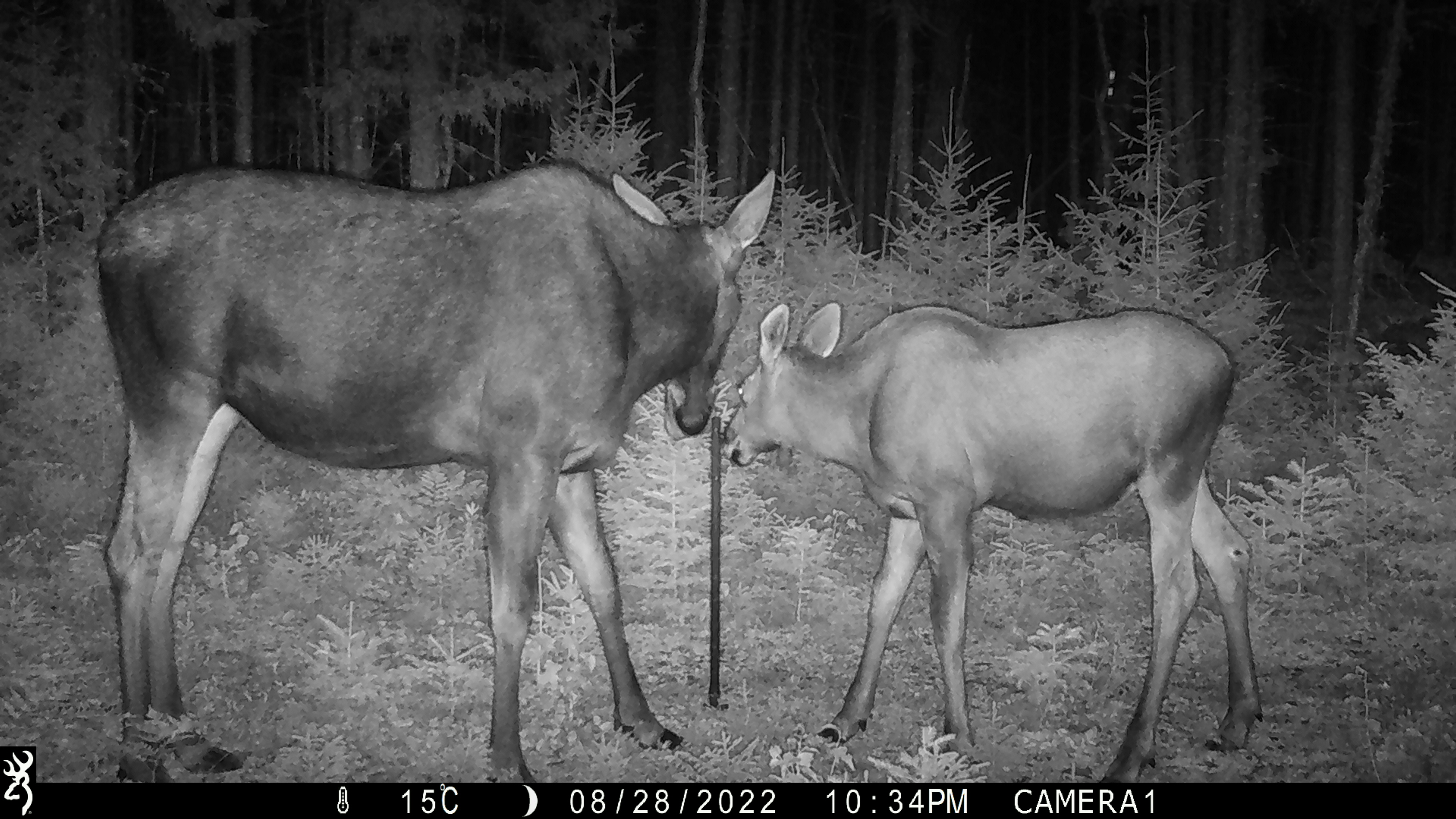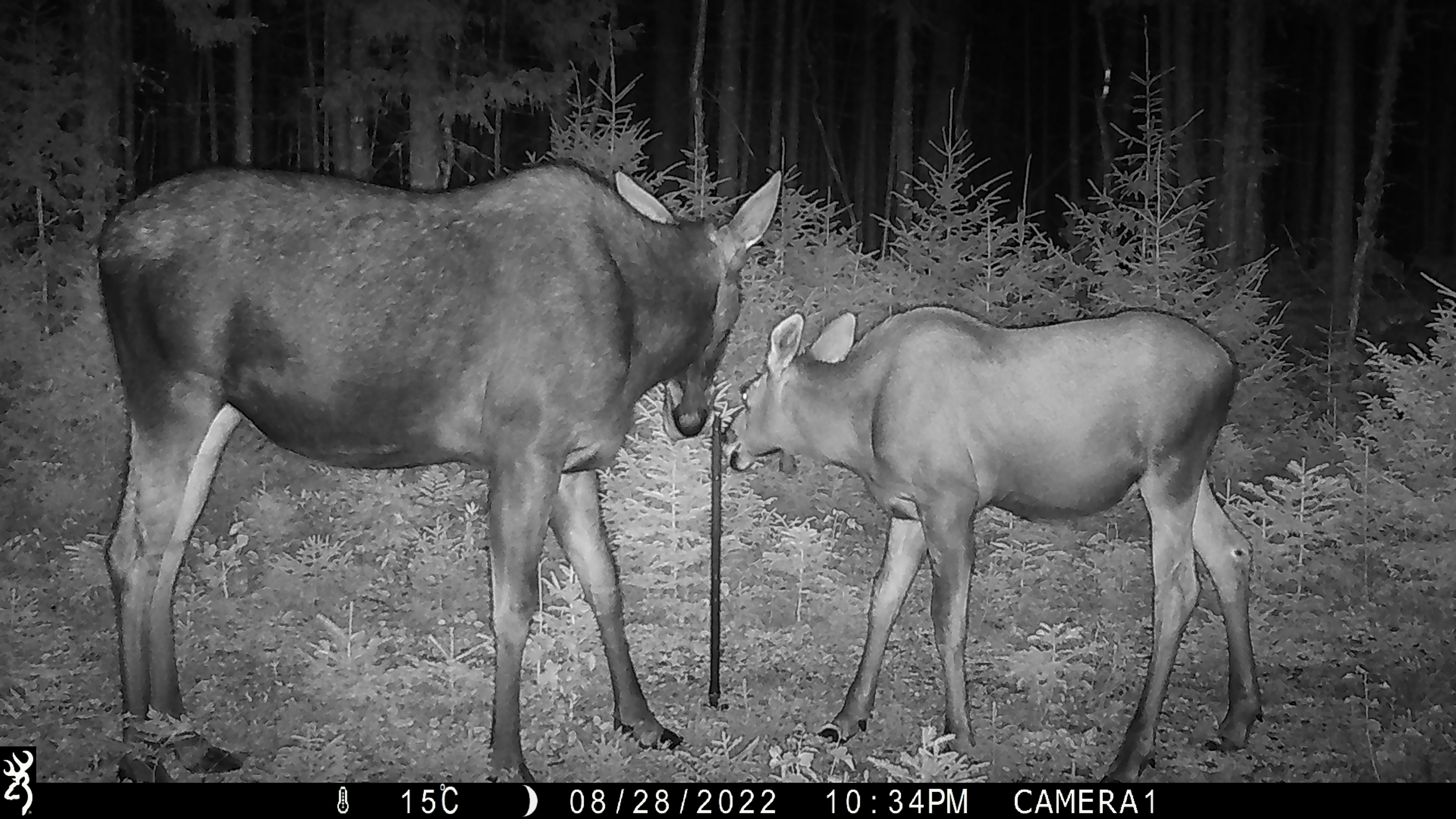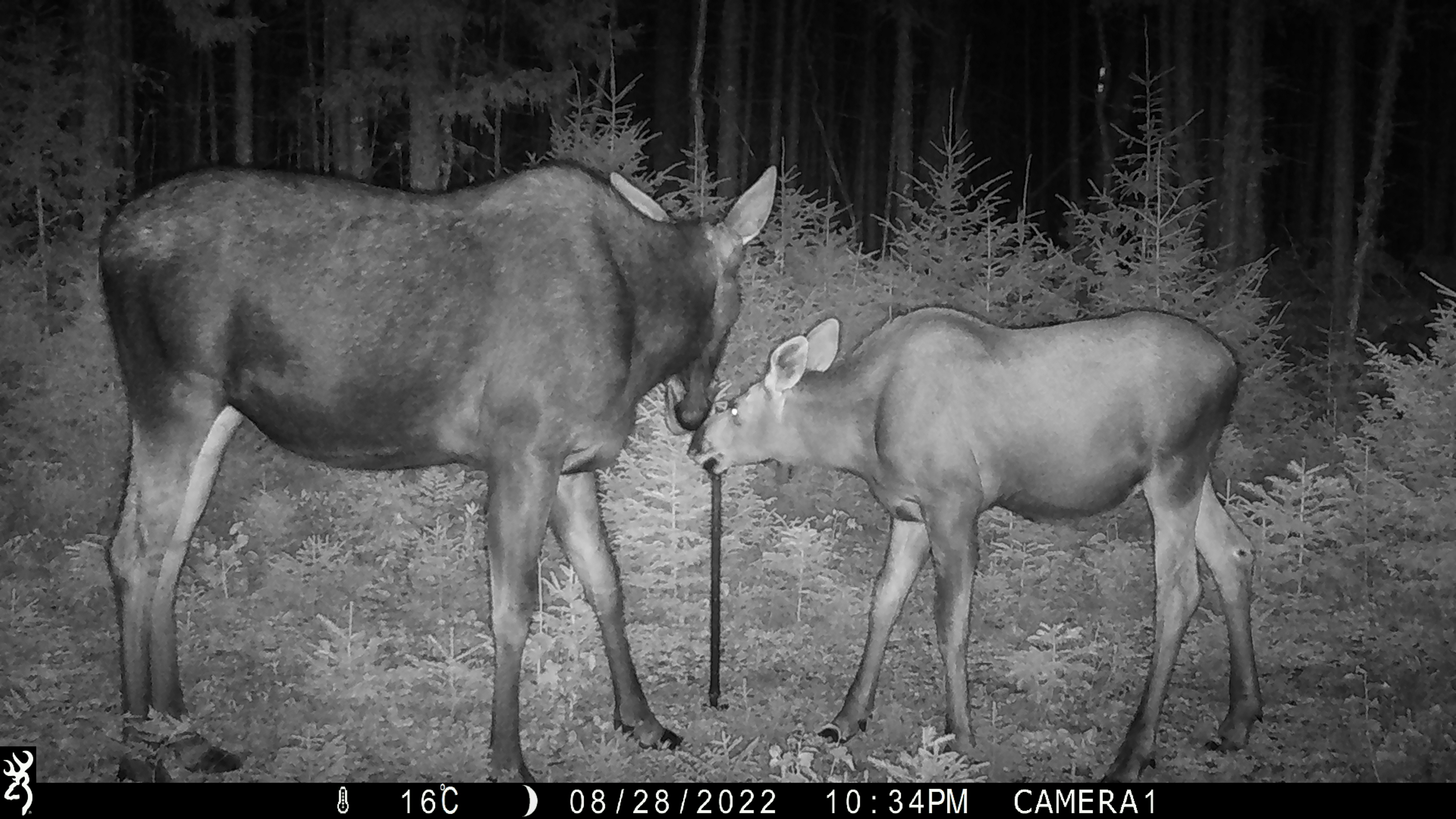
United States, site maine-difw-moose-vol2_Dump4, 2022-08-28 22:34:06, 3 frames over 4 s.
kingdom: Animalia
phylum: Chordata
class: Mammalia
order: Artiodactyla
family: Cervidae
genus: Alces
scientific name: Alces alces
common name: moose